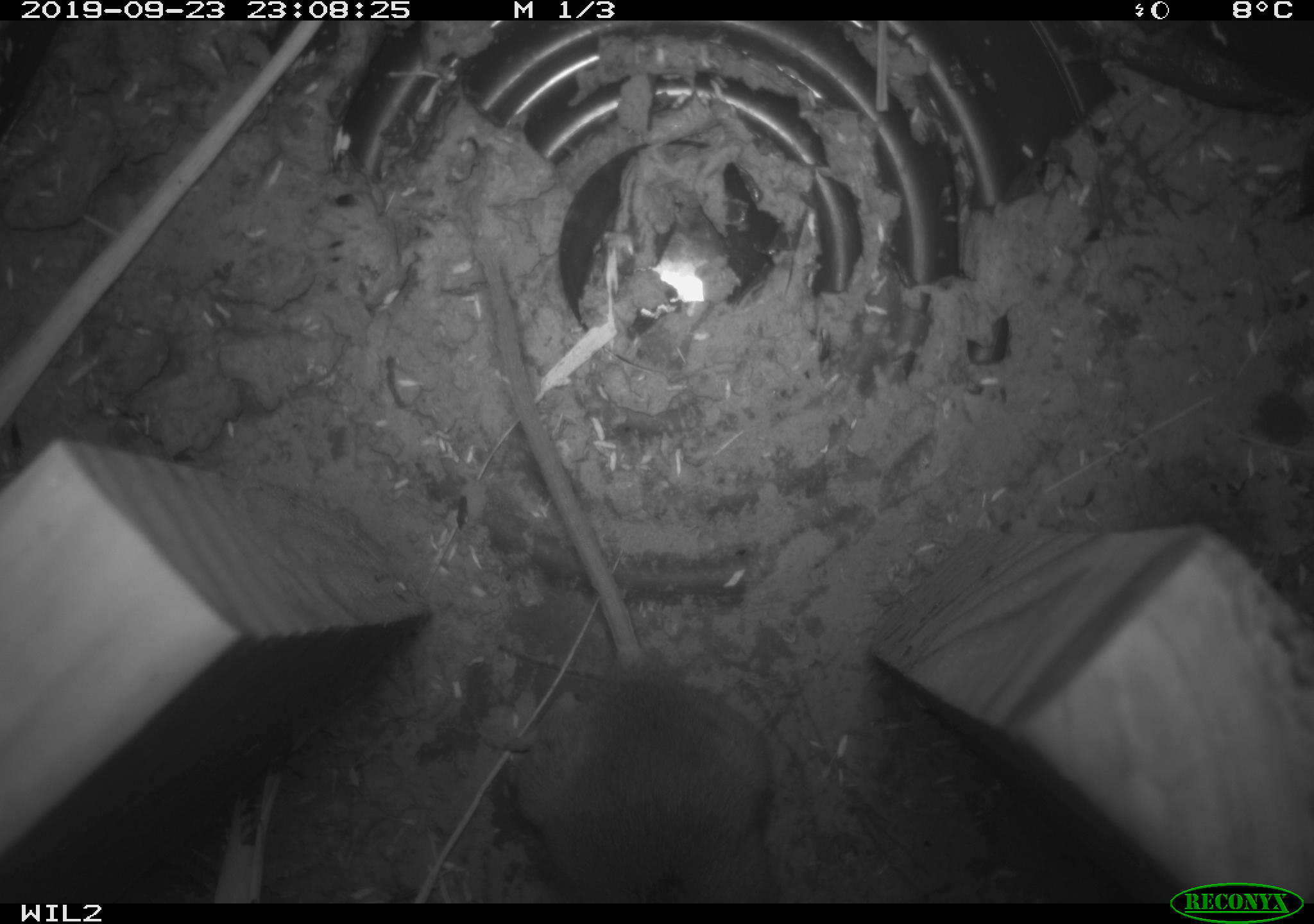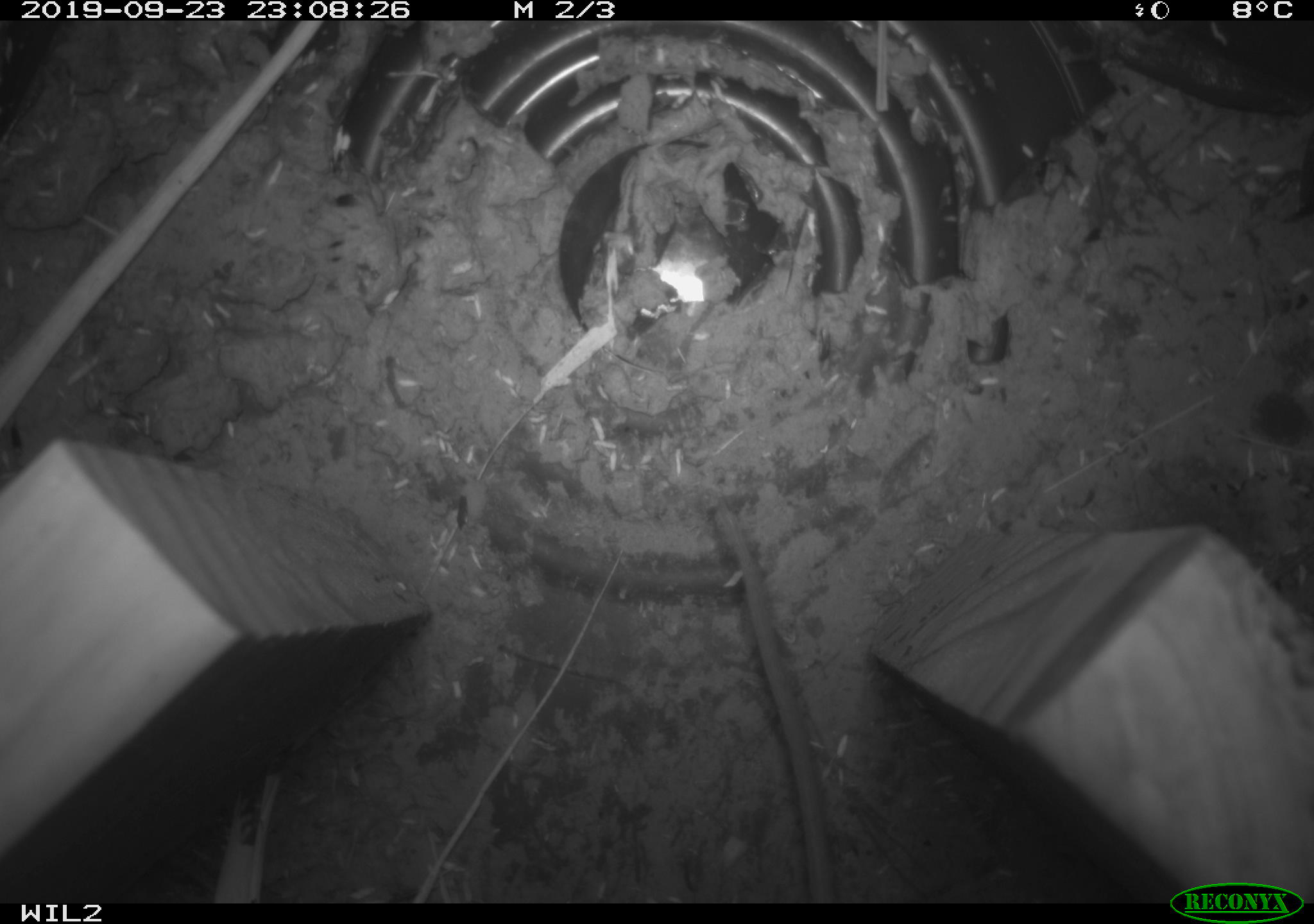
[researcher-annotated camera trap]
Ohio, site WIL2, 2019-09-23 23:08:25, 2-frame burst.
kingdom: Animalia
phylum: Chordata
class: Mammalia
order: Rodentia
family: Cricetidae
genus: Peromyscus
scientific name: Peromyscus leucopus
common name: white-footed mouse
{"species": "white-footed mouse (Peromyscus leucopus)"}